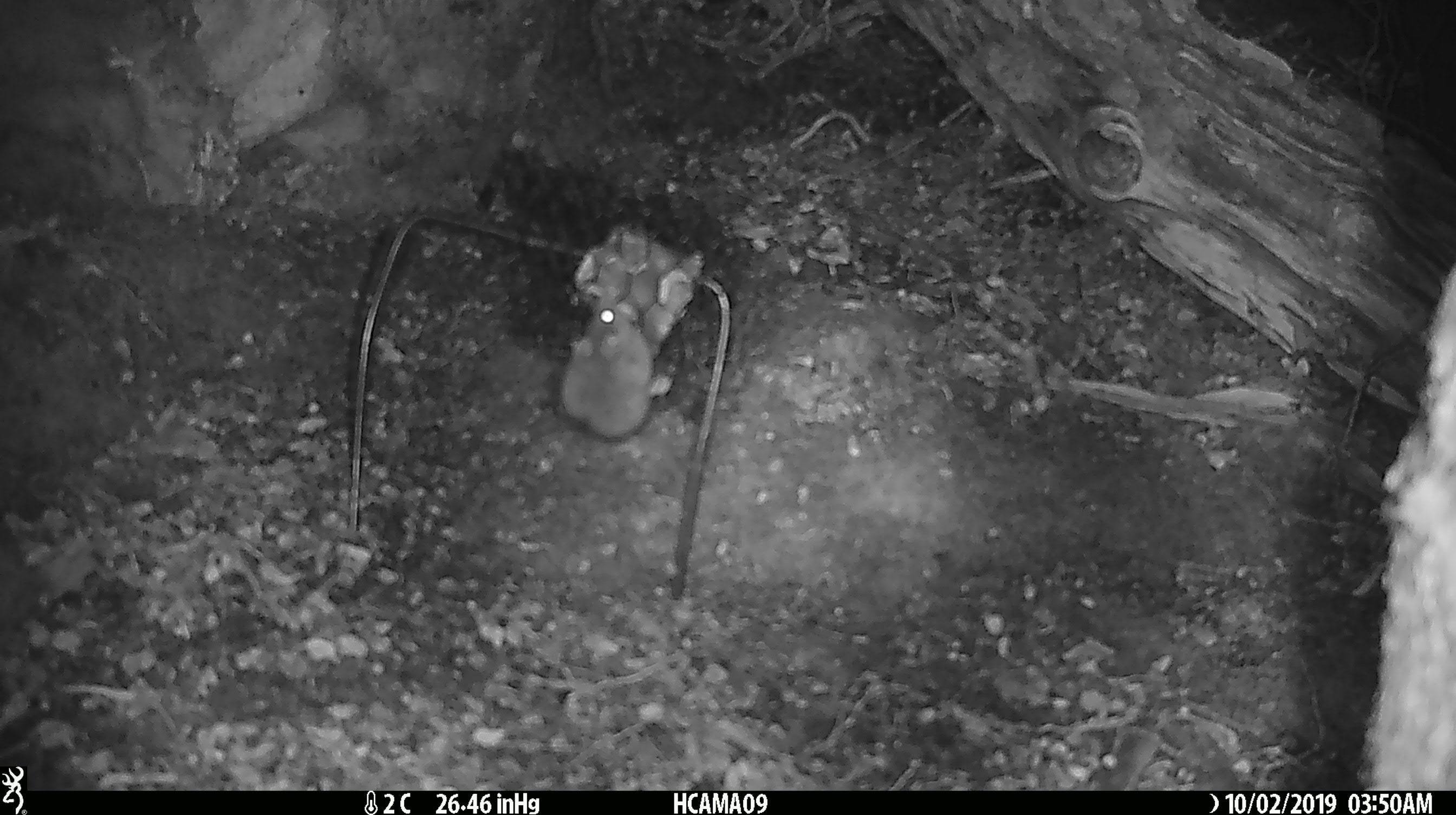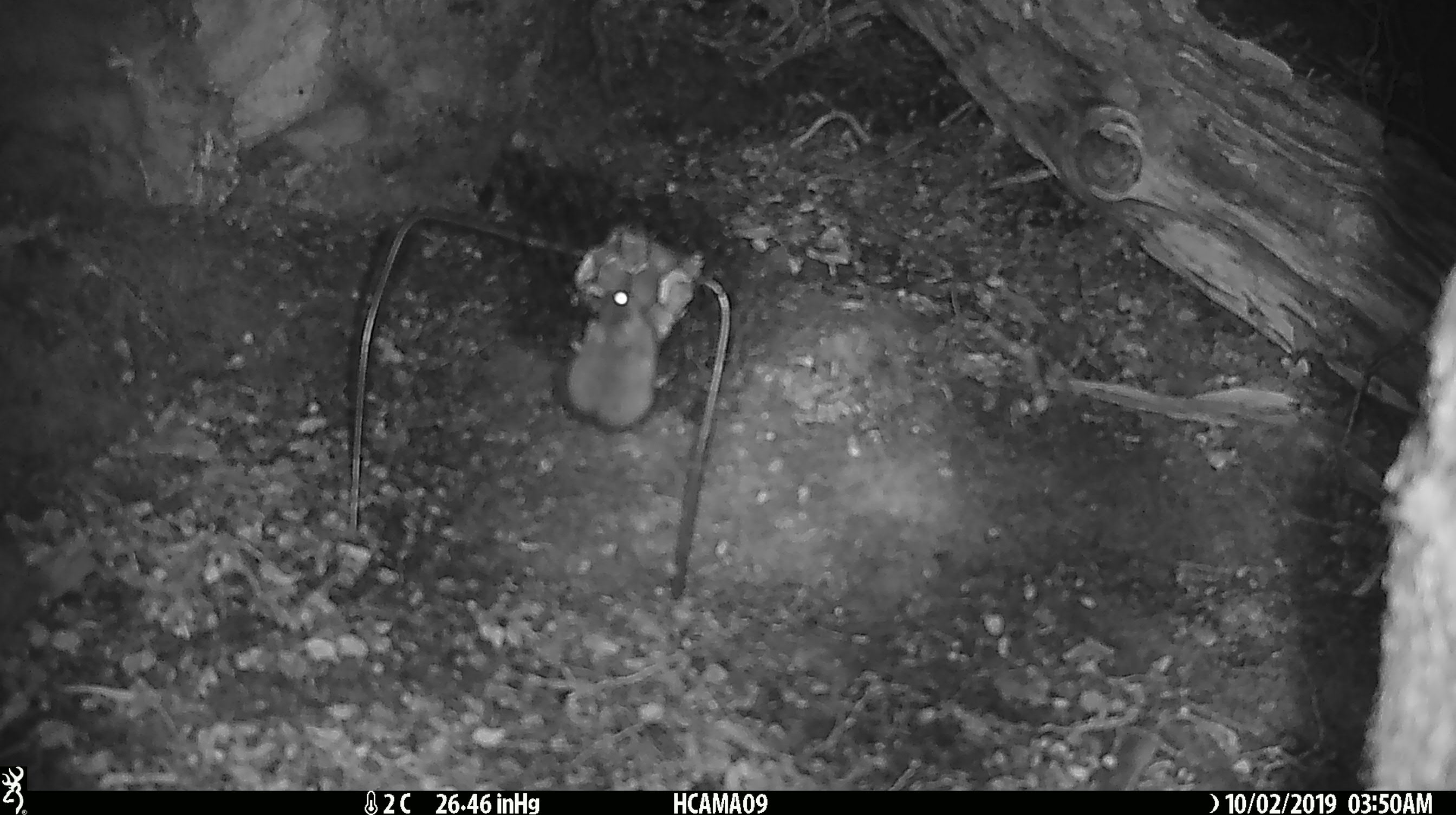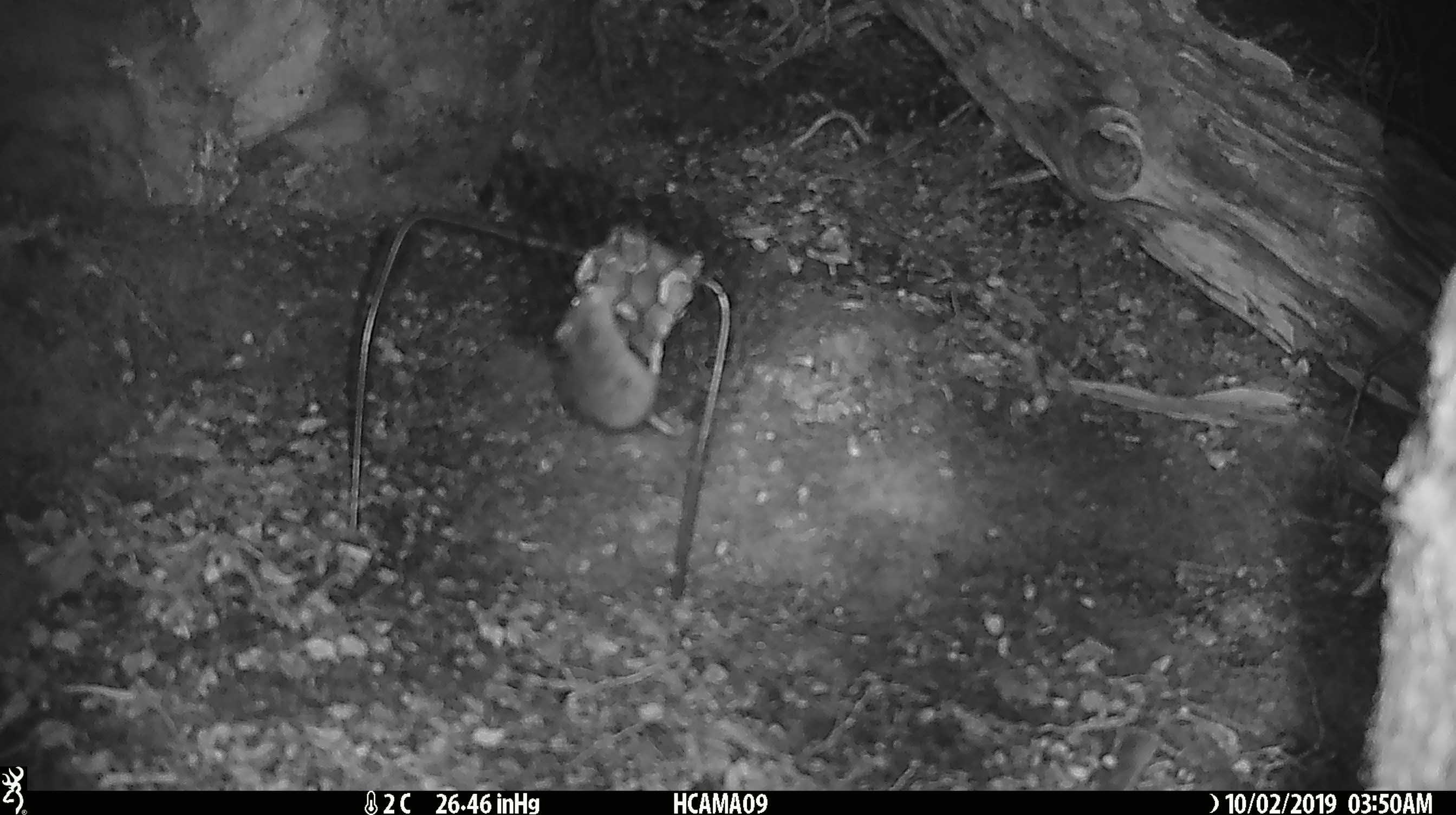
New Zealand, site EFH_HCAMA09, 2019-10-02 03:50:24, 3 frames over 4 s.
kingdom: Animalia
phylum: Chordata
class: Mammalia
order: Rodentia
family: Muridae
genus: Mus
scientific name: Mus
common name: mouse